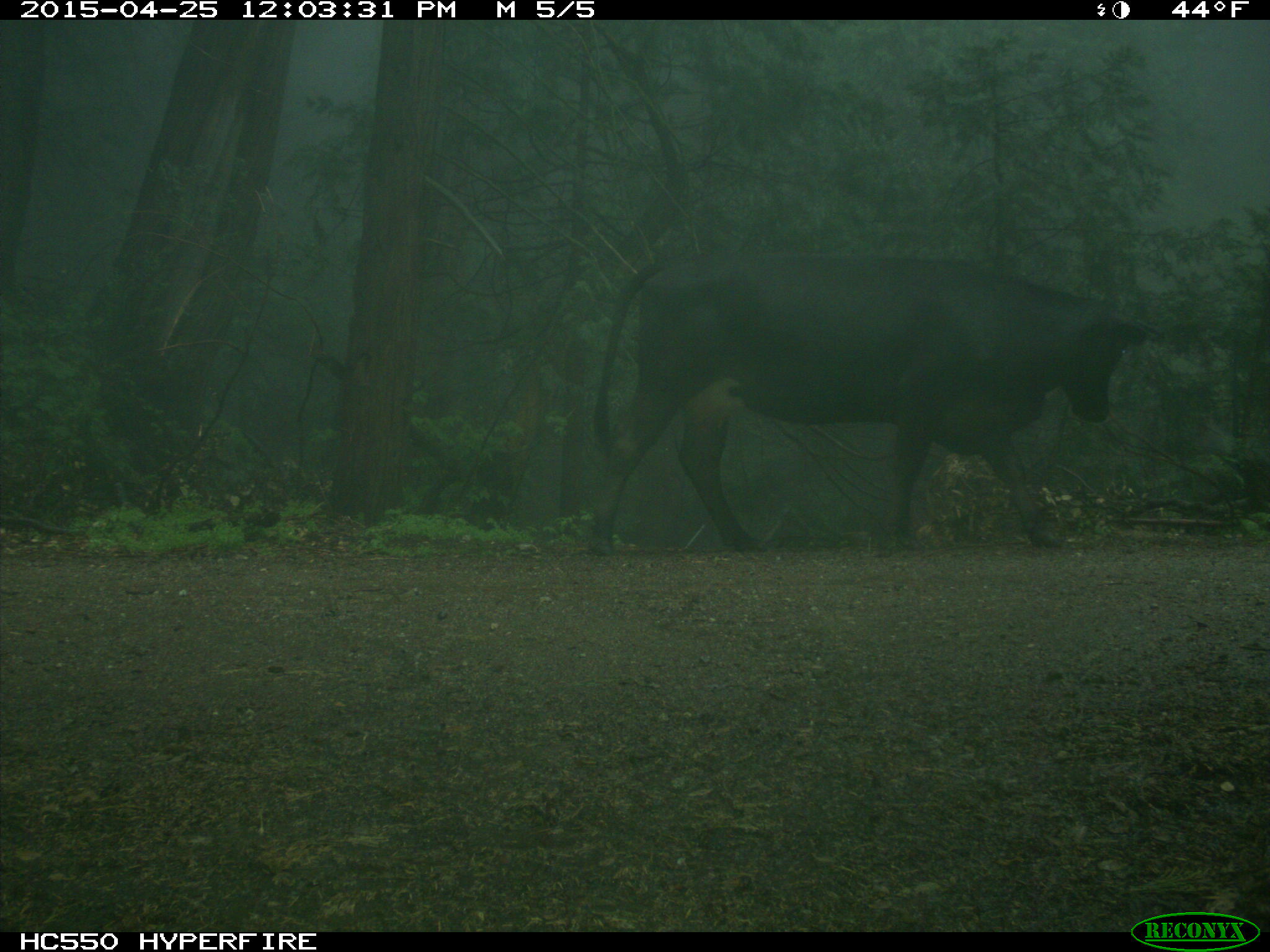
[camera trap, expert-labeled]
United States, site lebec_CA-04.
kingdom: Animalia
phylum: Chordata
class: Mammalia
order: Artiodactyla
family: Bovidae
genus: Bos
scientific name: Bos taurus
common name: domestic cow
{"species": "Bos taurus (domestic cow)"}